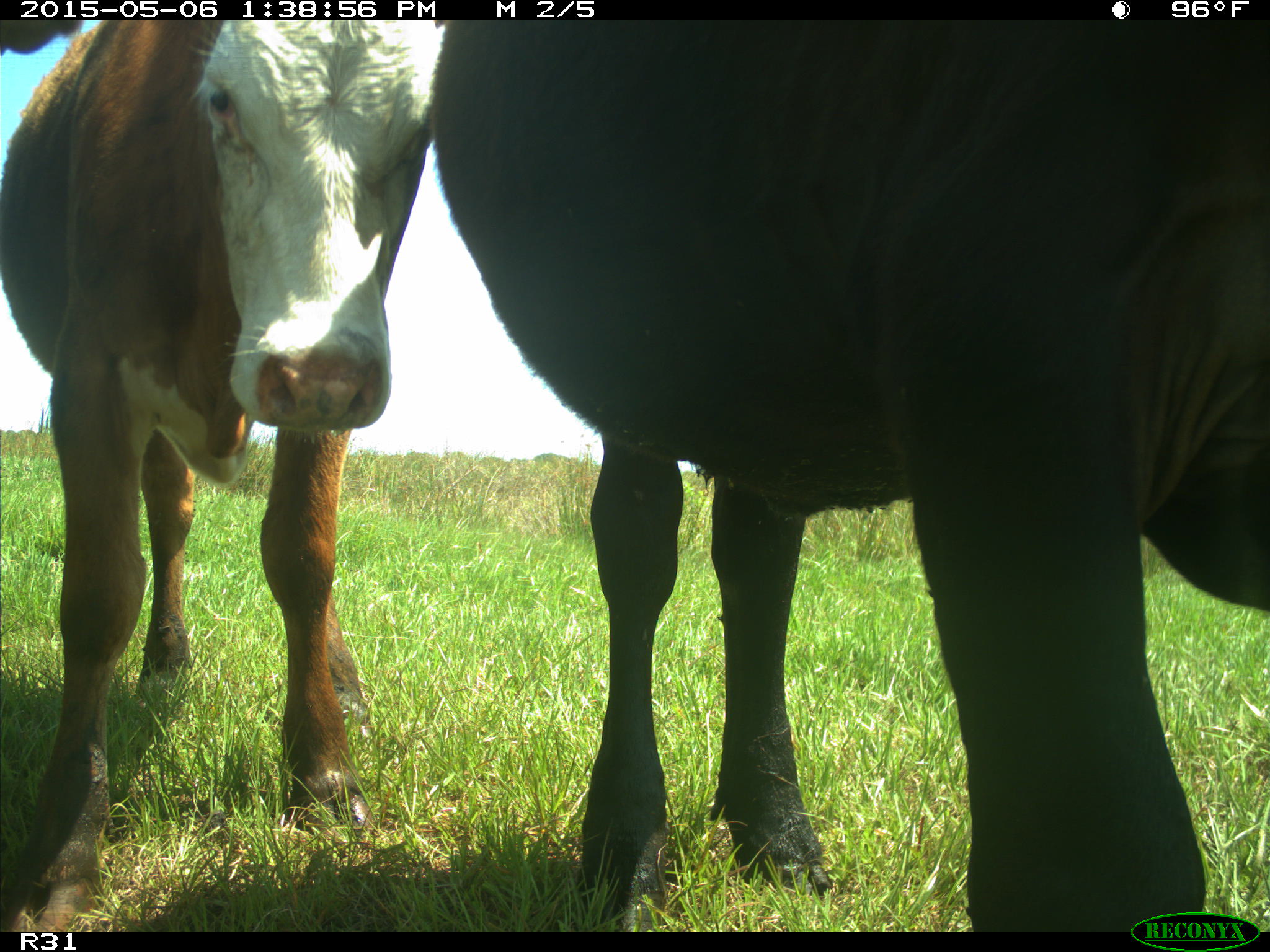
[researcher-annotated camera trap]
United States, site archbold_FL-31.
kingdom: Animalia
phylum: Chordata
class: Mammalia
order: Artiodactyla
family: Bovidae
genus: Bos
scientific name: Bos taurus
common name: domestic cow